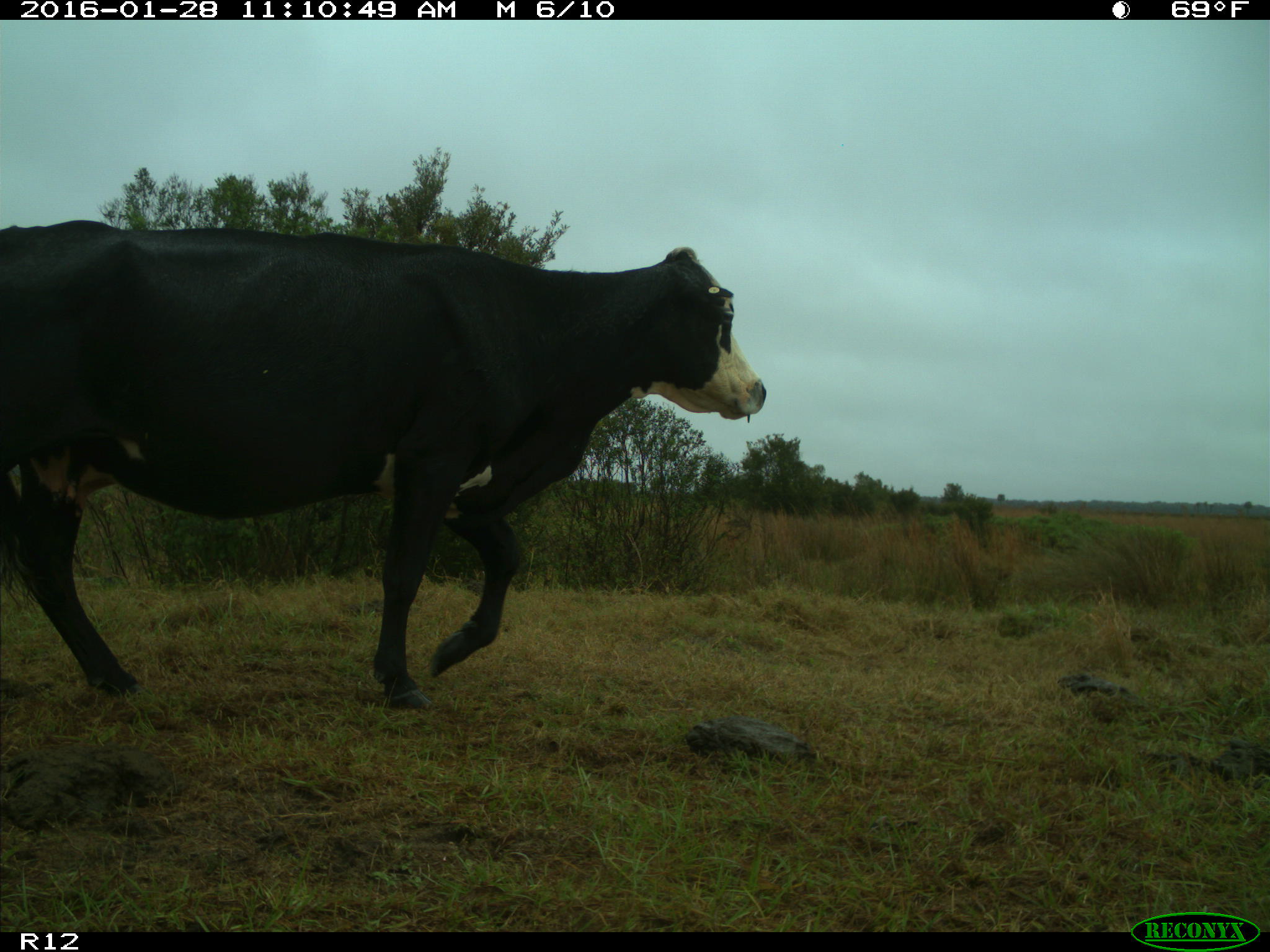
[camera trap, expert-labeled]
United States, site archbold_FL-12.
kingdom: Animalia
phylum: Chordata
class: Mammalia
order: Artiodactyla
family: Bovidae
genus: Bos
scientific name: Bos taurus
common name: domestic cow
Bos taurus (domestic cow).